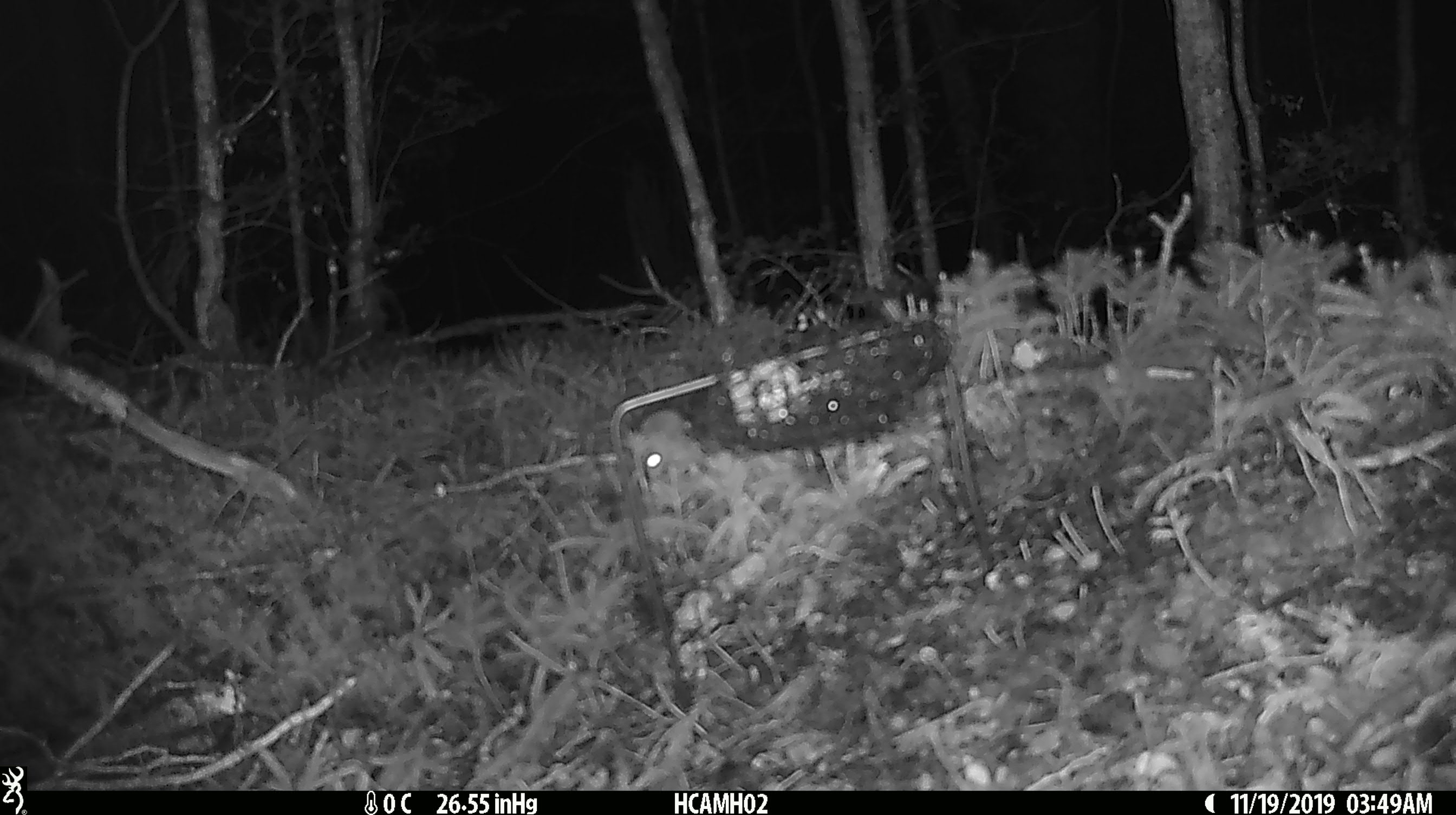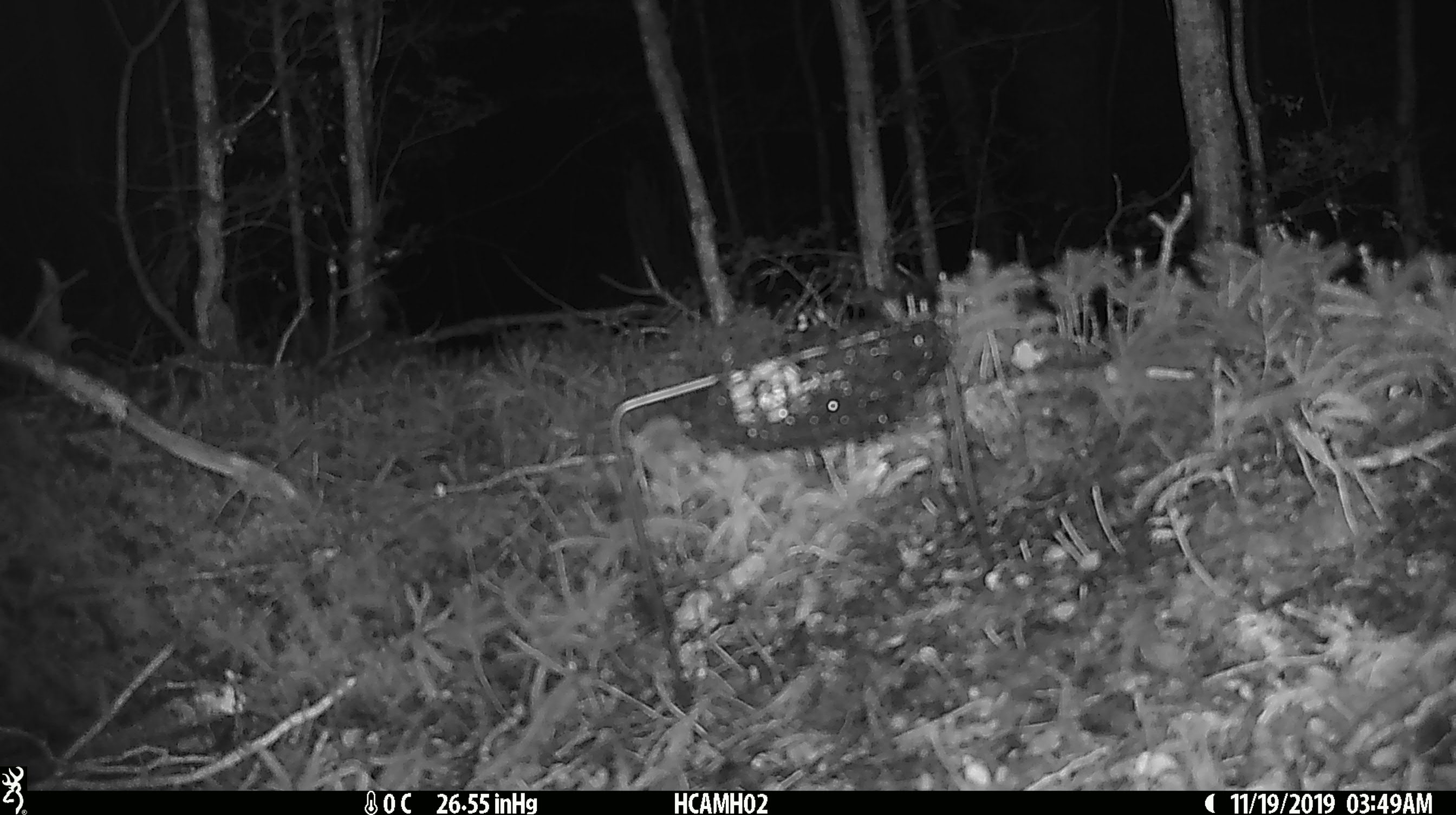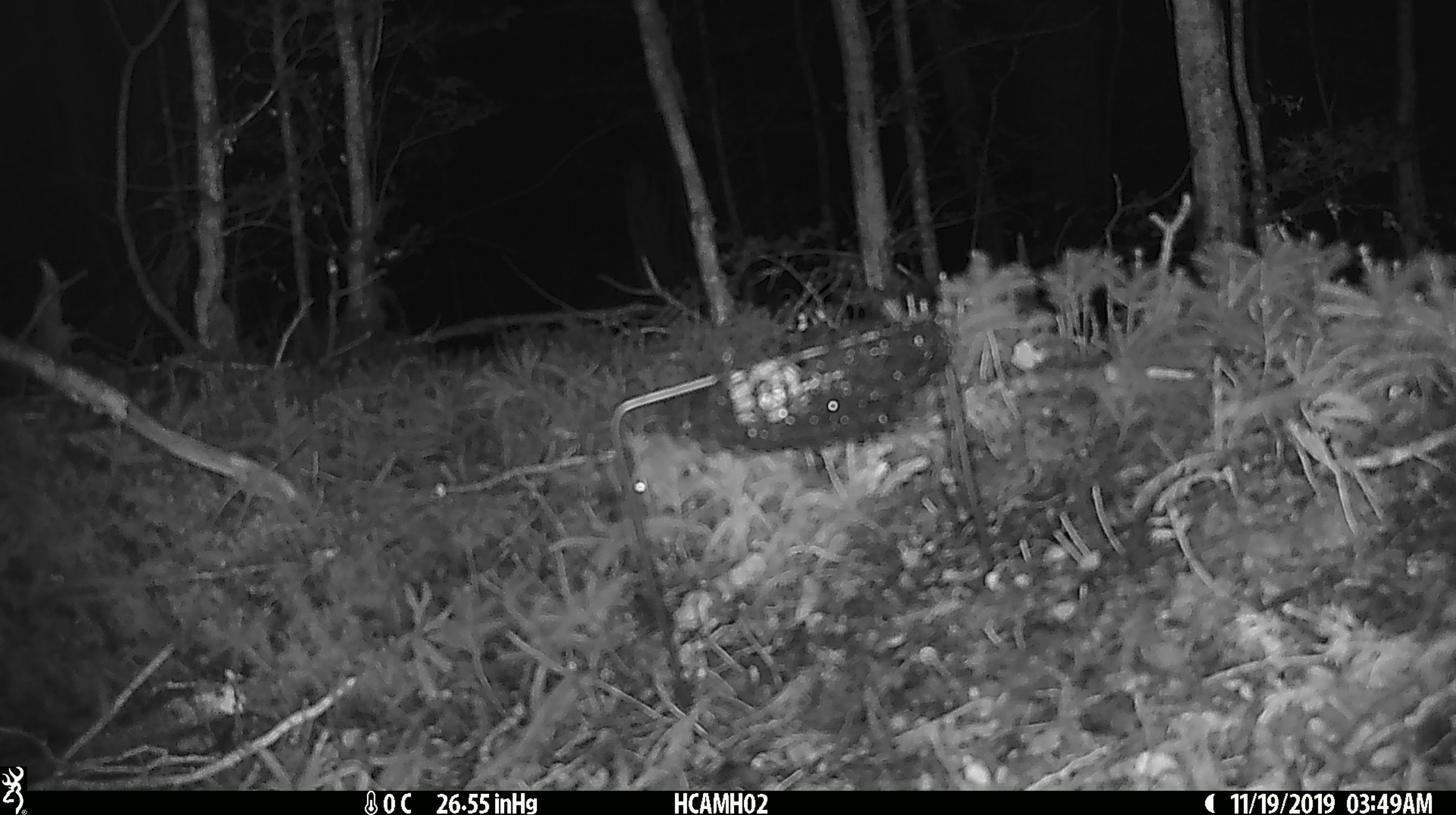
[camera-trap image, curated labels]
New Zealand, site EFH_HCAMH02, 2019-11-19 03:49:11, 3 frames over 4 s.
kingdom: Animalia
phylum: Chordata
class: Mammalia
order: Rodentia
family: Muridae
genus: Mus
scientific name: Mus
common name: mouse